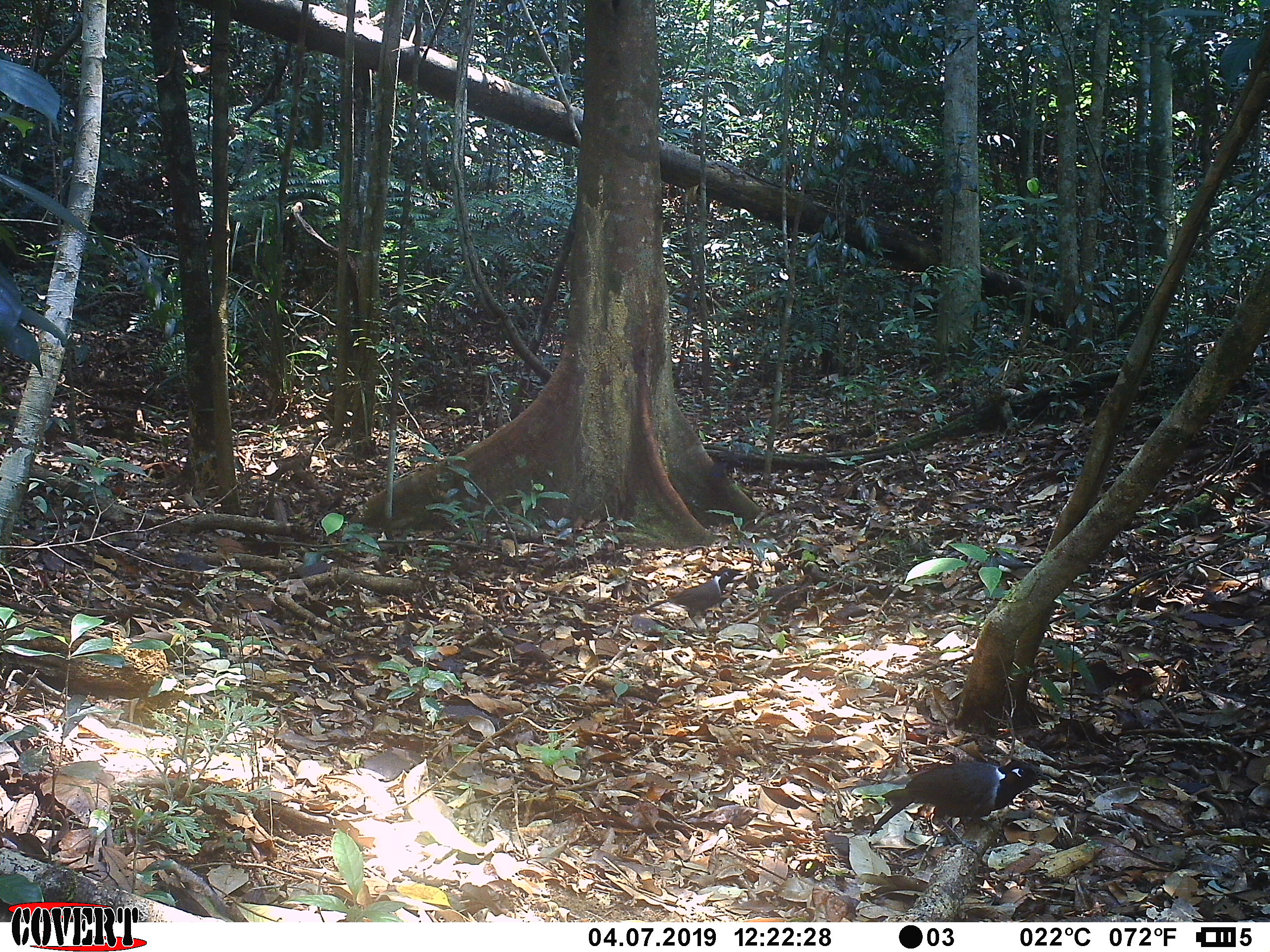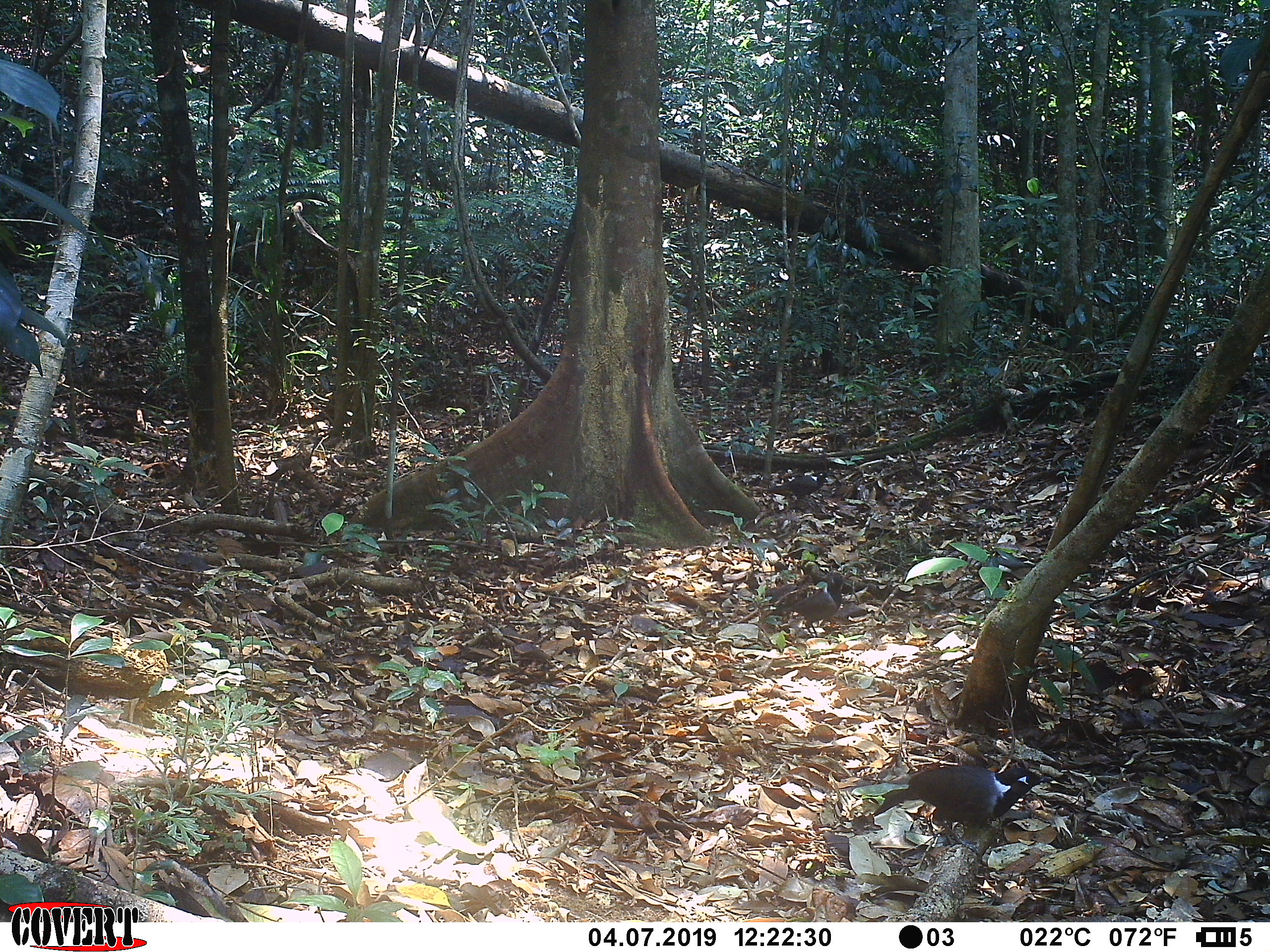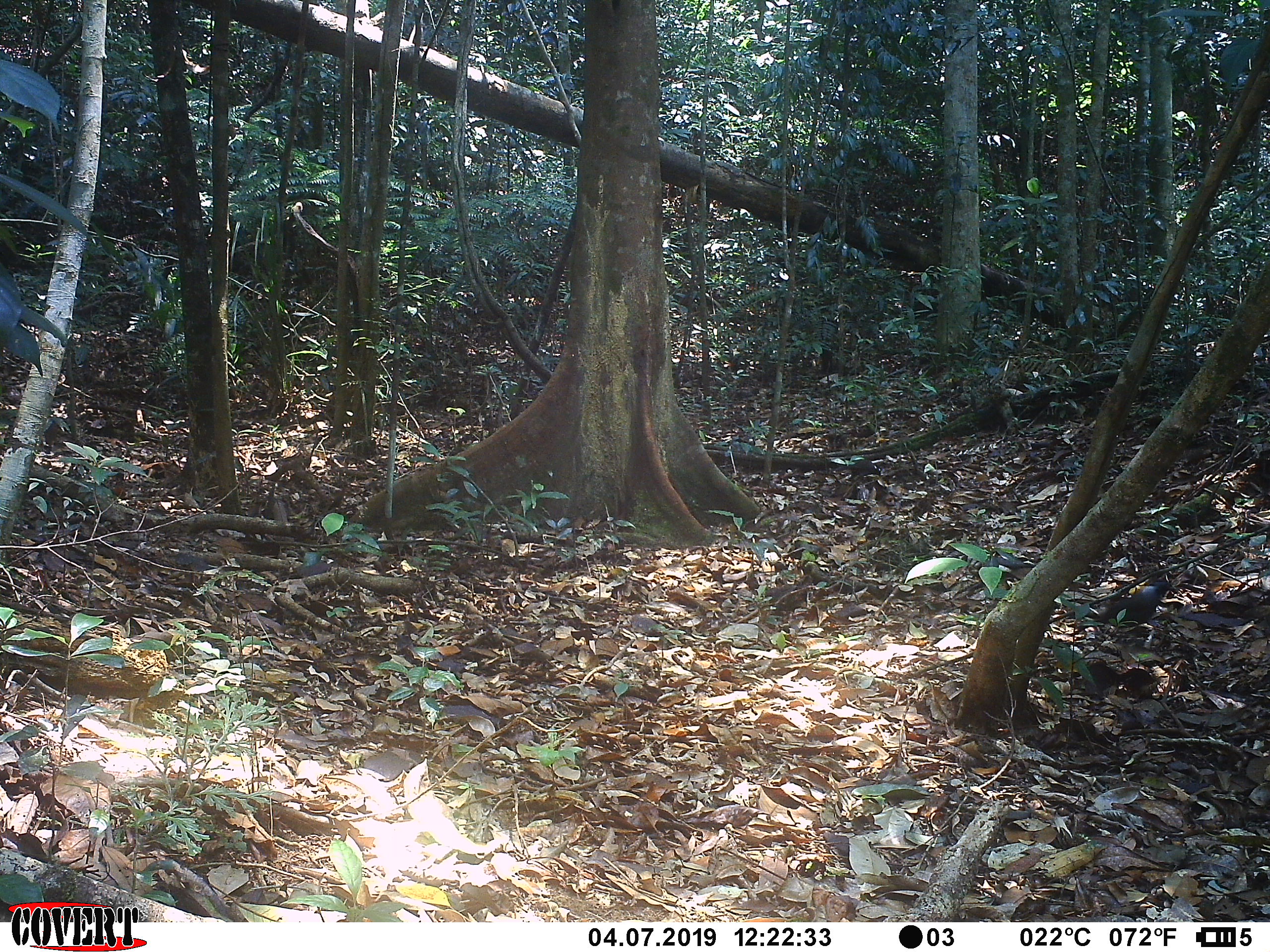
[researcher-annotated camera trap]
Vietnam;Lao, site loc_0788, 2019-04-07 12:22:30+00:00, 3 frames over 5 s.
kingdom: Animalia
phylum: Chordata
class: Aves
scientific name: Aves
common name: bird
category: unidentified bird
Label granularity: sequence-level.